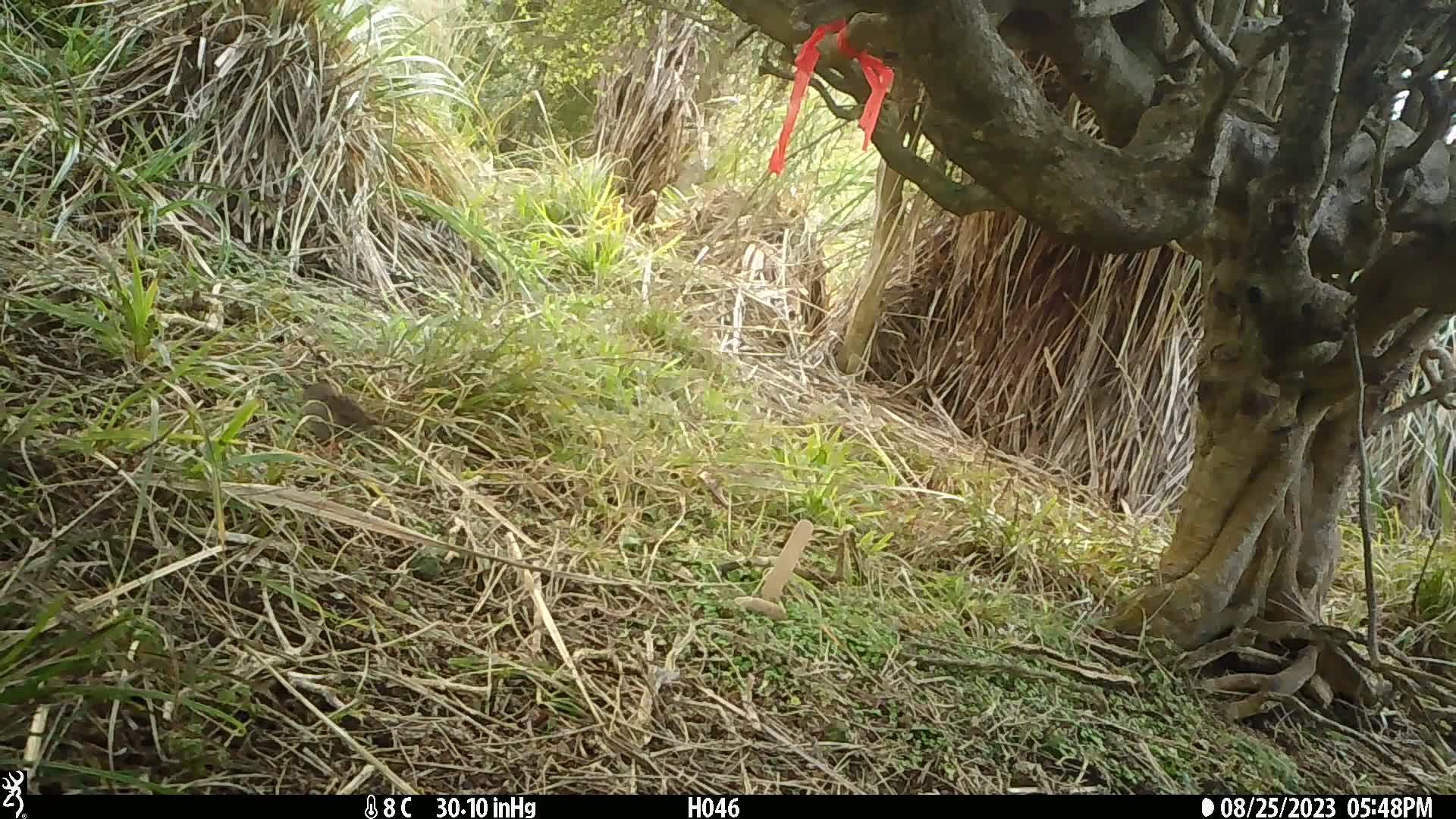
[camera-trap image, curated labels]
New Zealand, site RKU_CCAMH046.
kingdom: Animalia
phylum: Chordata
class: Aves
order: Passeriformes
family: Prunellidae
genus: Prunella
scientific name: Prunella modularis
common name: dunnock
Dunnock (Prunella modularis).